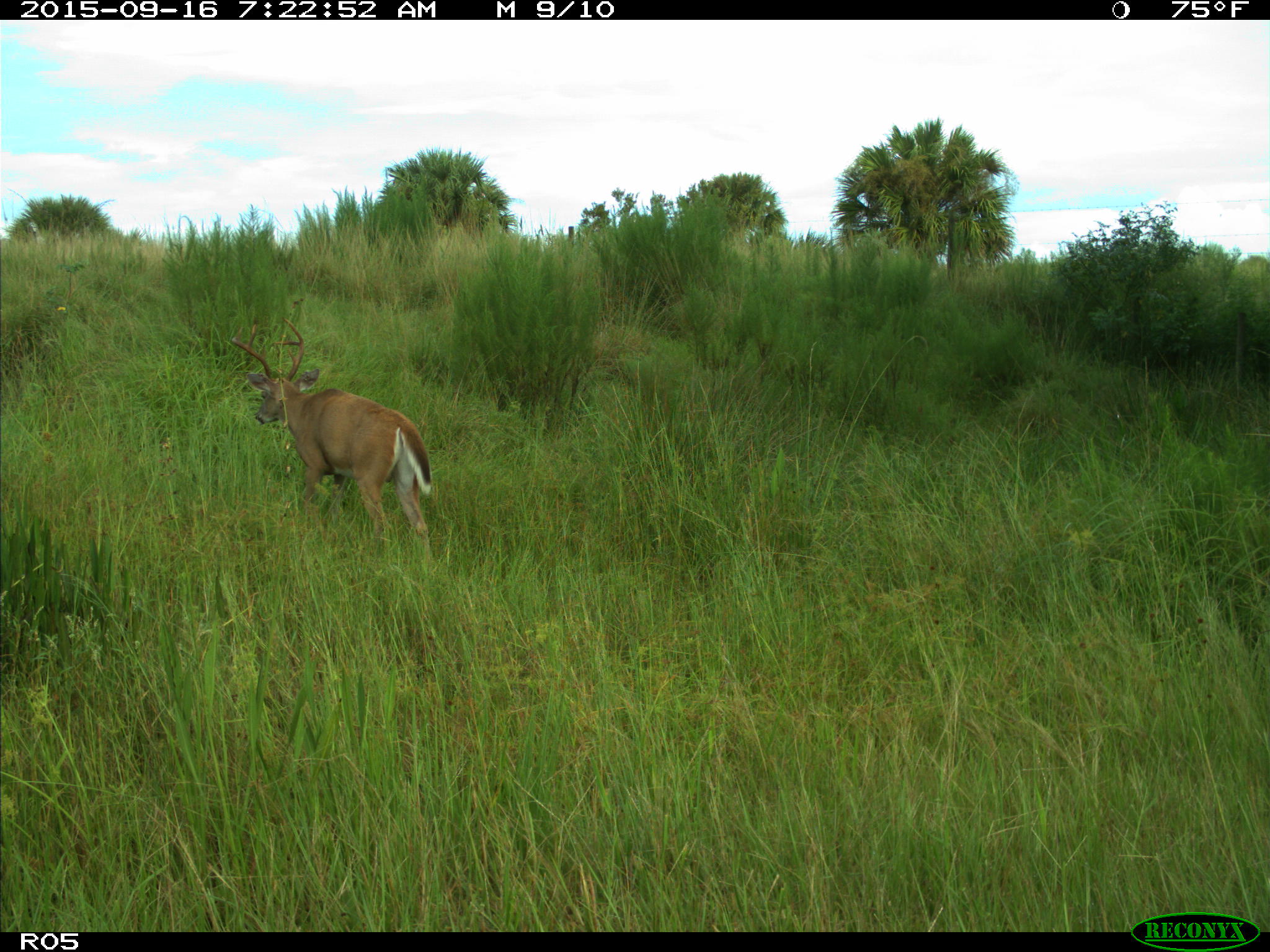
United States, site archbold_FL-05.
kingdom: Animalia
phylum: Chordata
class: Mammalia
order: Artiodactyla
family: Cervidae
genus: Odocoileus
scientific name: Odocoileus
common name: deer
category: unidentified deer